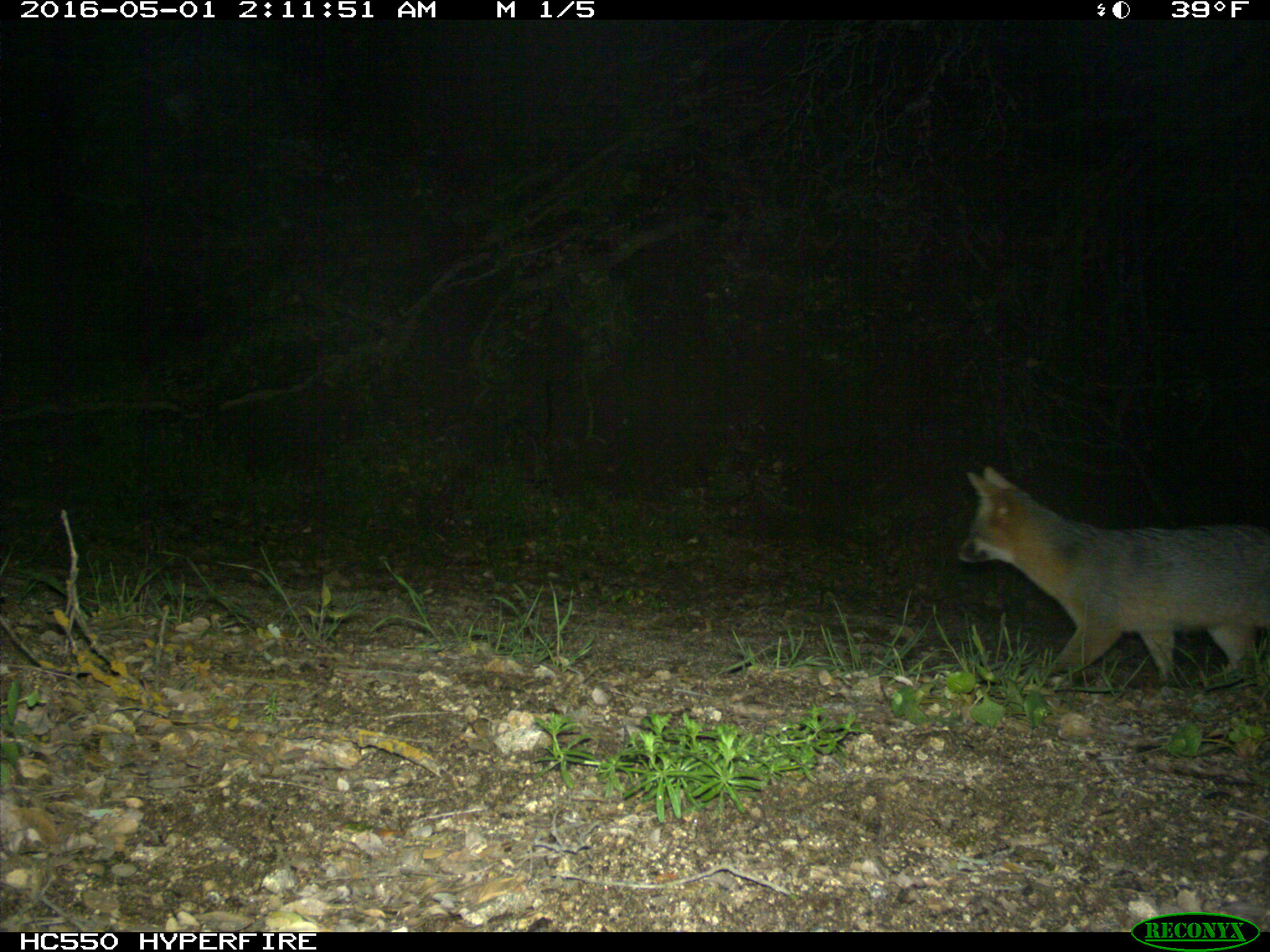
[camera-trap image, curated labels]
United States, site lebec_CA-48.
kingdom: Animalia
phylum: Chordata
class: Mammalia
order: Carnivora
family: Canidae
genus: Urocyon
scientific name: Urocyon cinereoargenteus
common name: gray fox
Urocyon cinereoargenteus (gray fox).